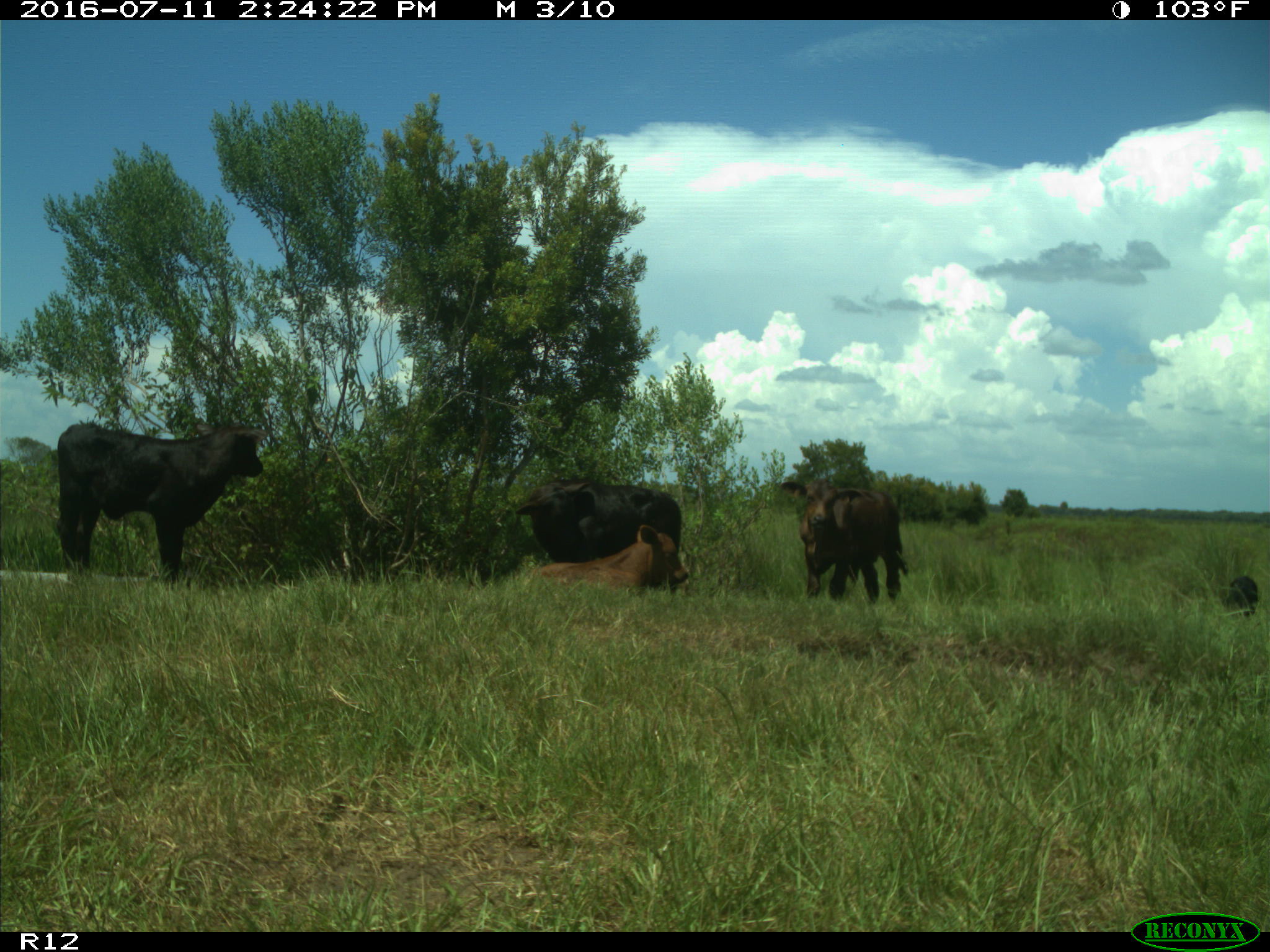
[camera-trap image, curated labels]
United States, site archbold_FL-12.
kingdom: Animalia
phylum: Chordata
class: Mammalia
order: Artiodactyla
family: Bovidae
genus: Bos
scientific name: Bos taurus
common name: domestic cow